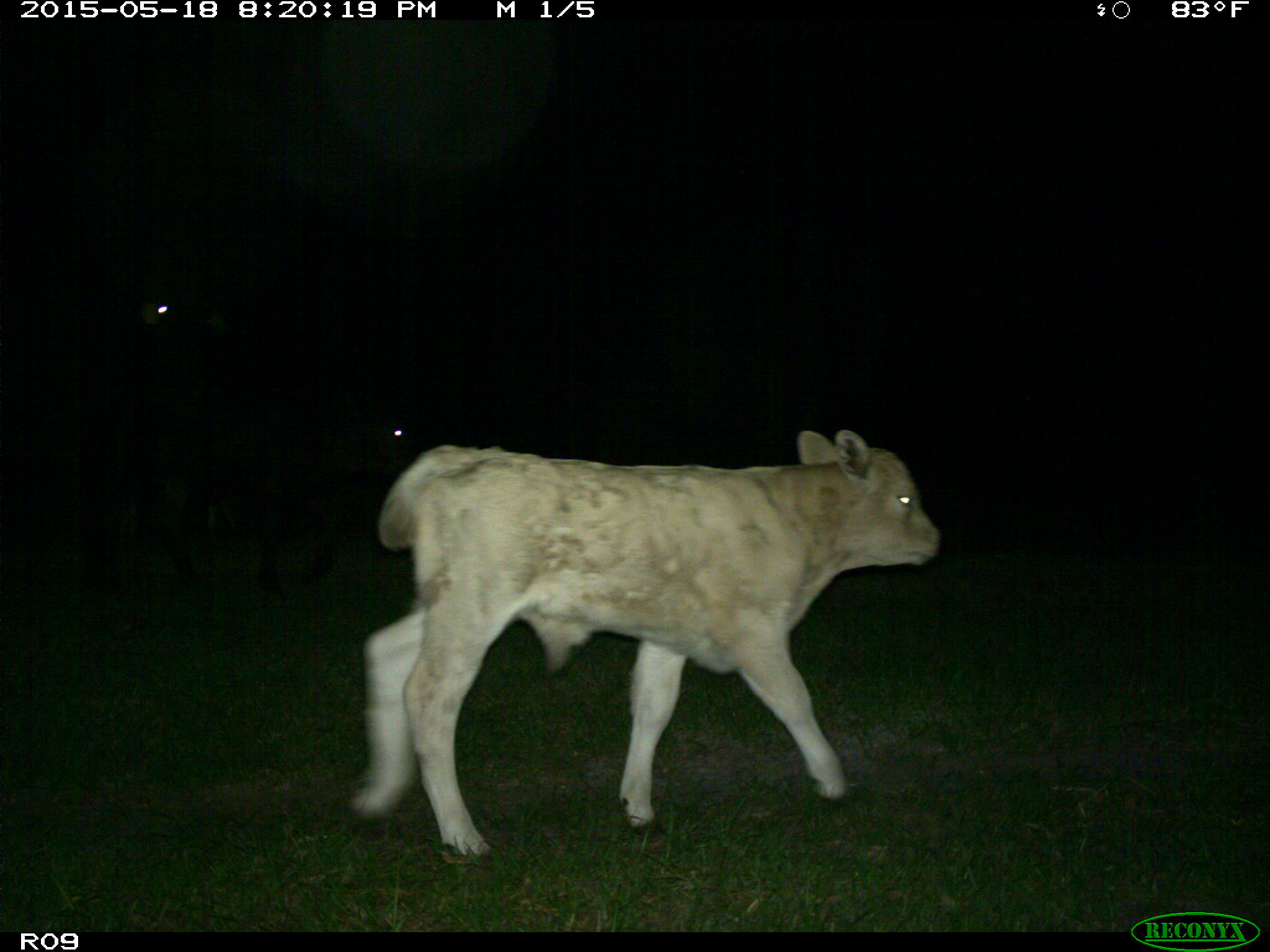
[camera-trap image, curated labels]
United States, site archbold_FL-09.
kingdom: Animalia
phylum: Chordata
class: Mammalia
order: Artiodactyla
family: Bovidae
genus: Bos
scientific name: Bos taurus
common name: domestic cow